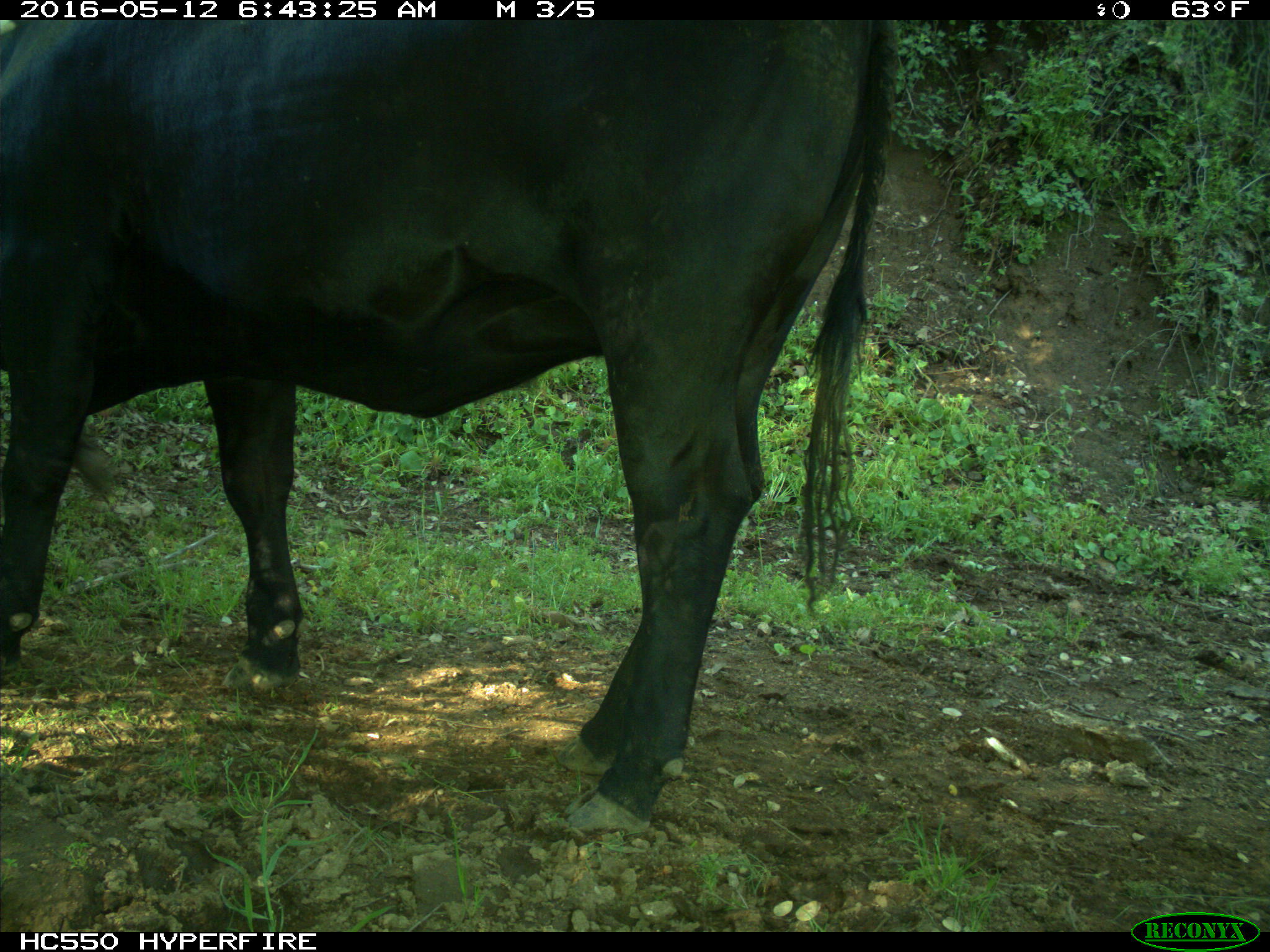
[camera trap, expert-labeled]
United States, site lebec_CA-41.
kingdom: Animalia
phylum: Chordata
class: Mammalia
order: Artiodactyla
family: Bovidae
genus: Bos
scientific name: Bos taurus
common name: domestic cow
Bos taurus (domestic cow).